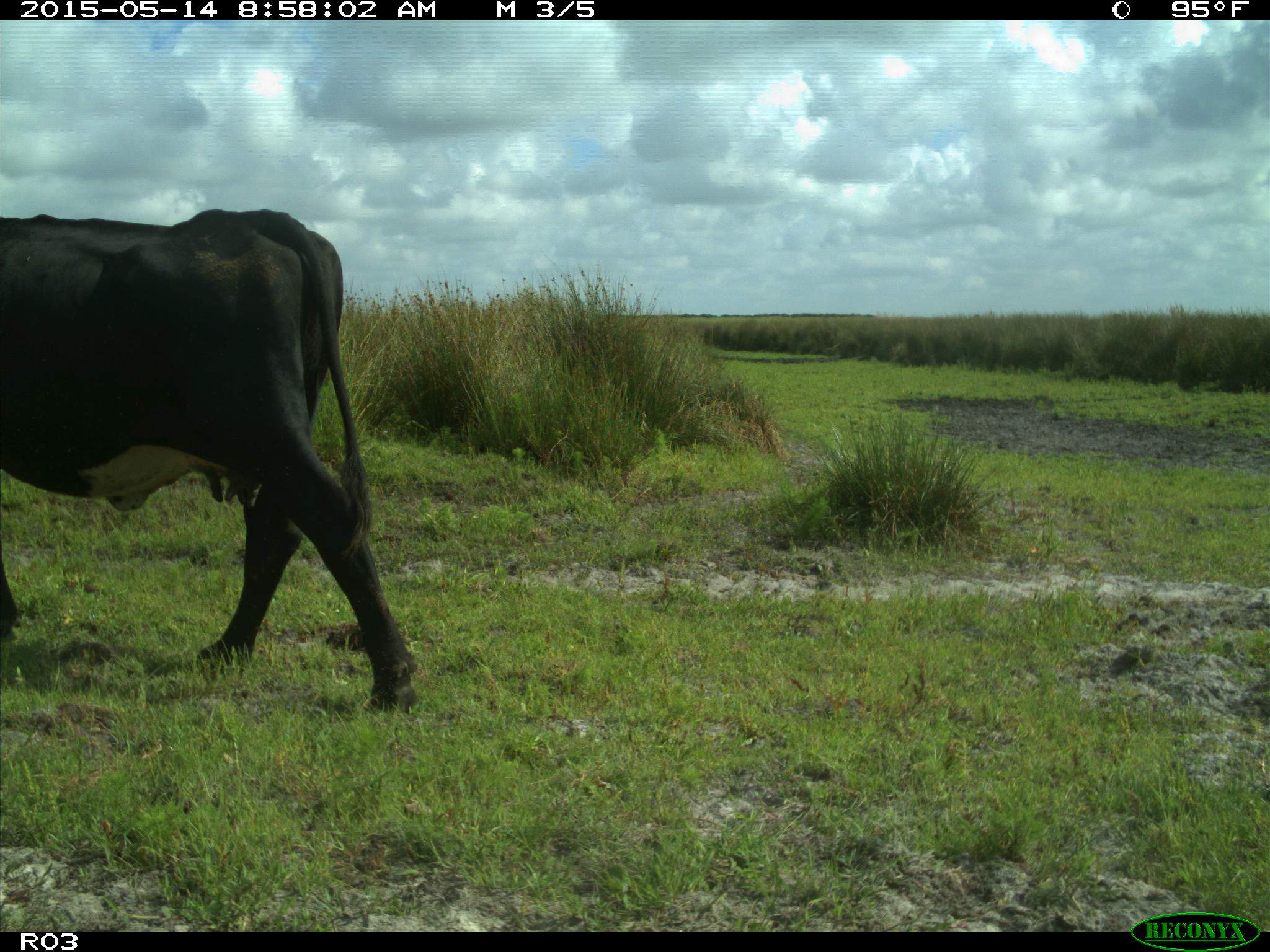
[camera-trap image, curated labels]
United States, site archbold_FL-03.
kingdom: Animalia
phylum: Chordata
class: Mammalia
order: Artiodactyla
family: Bovidae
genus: Bos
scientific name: Bos taurus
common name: domestic cow